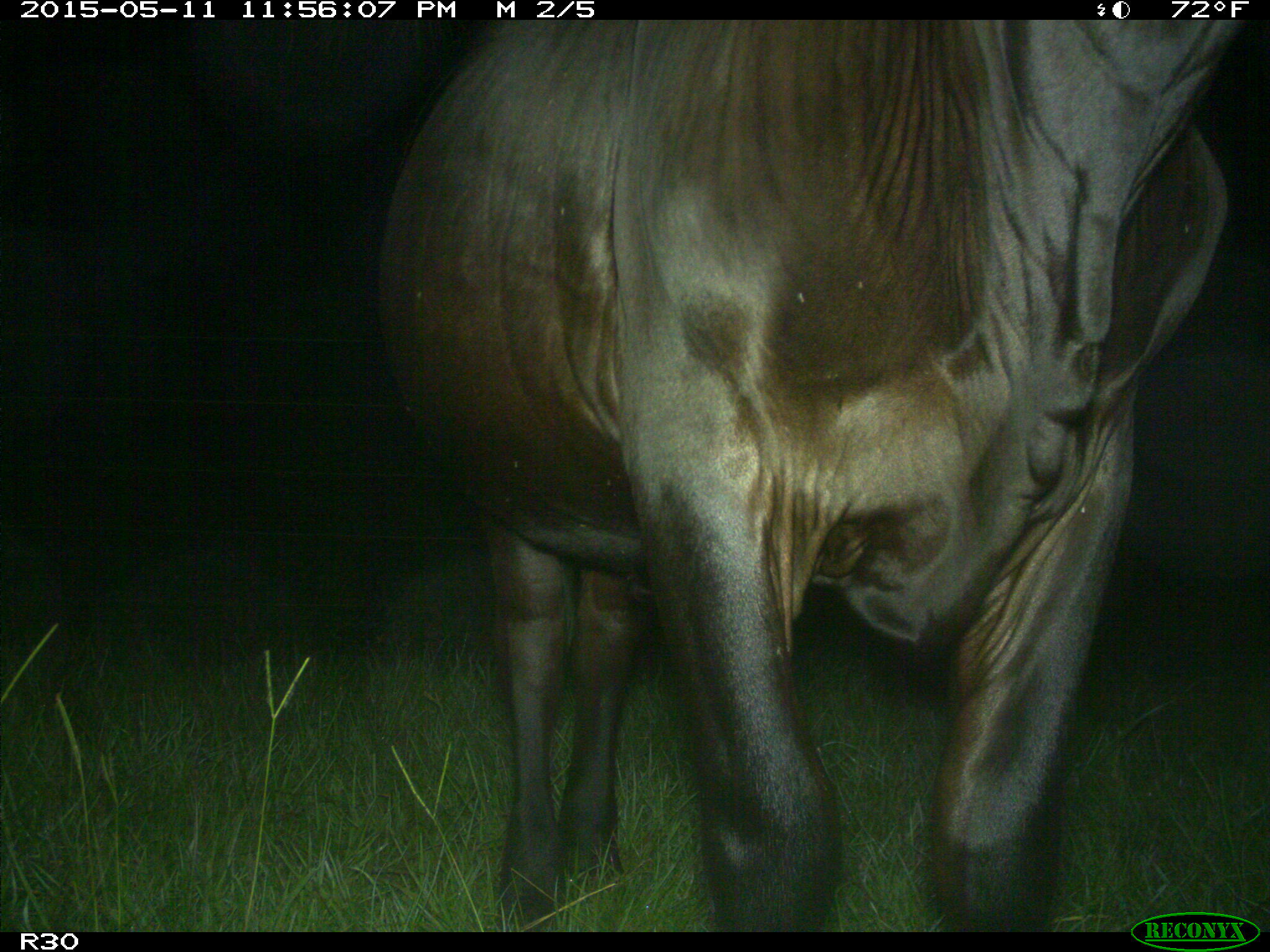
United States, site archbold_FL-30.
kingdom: Animalia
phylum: Chordata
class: Mammalia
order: Artiodactyla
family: Bovidae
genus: Bos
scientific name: Bos taurus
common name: domestic cow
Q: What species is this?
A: Bos taurus (domestic cow).